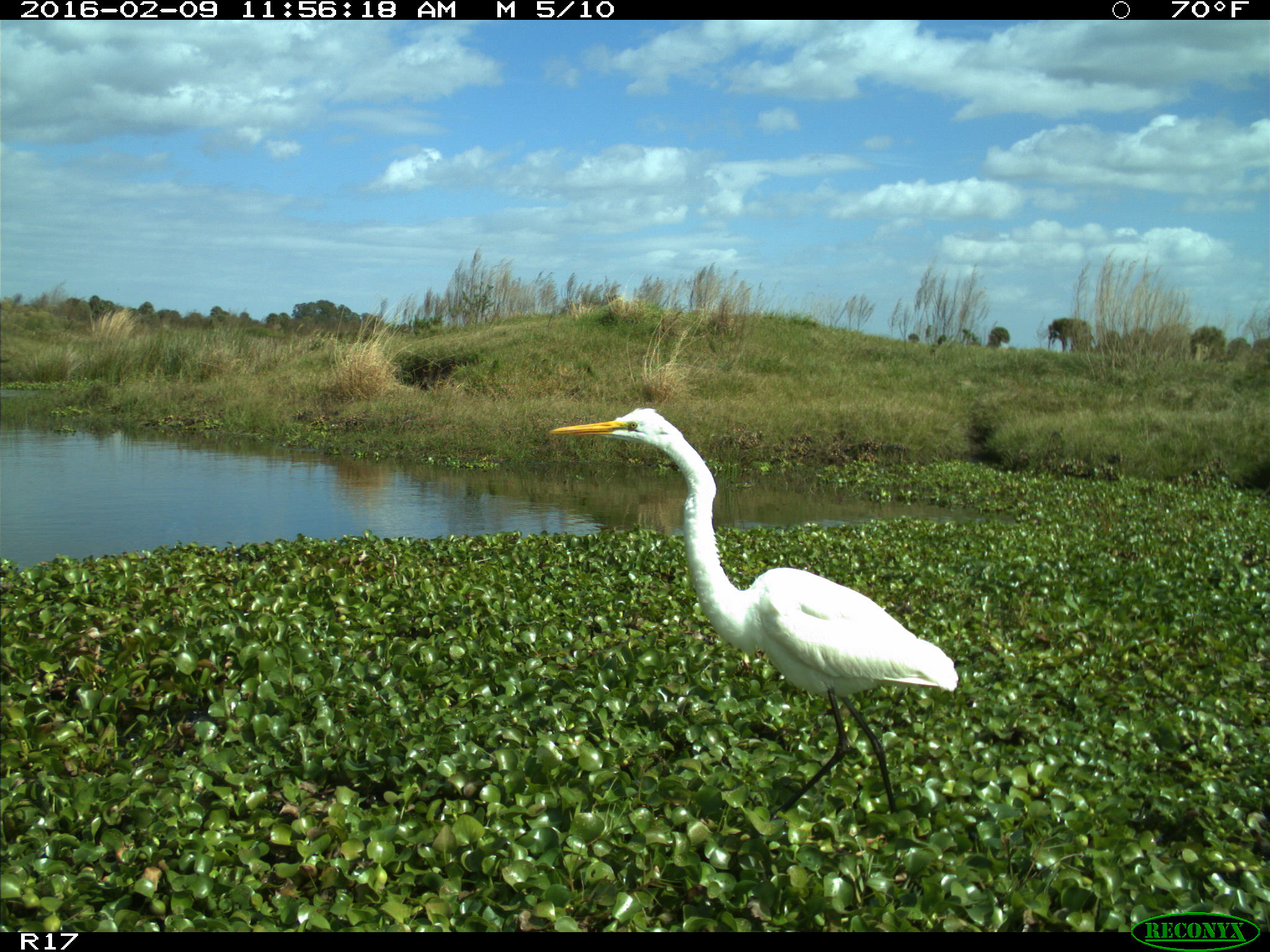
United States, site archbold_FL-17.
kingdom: Animalia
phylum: Chordata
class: Aves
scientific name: Aves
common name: birds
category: unidentified bird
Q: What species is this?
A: Unidentified bird (birds) (Aves).